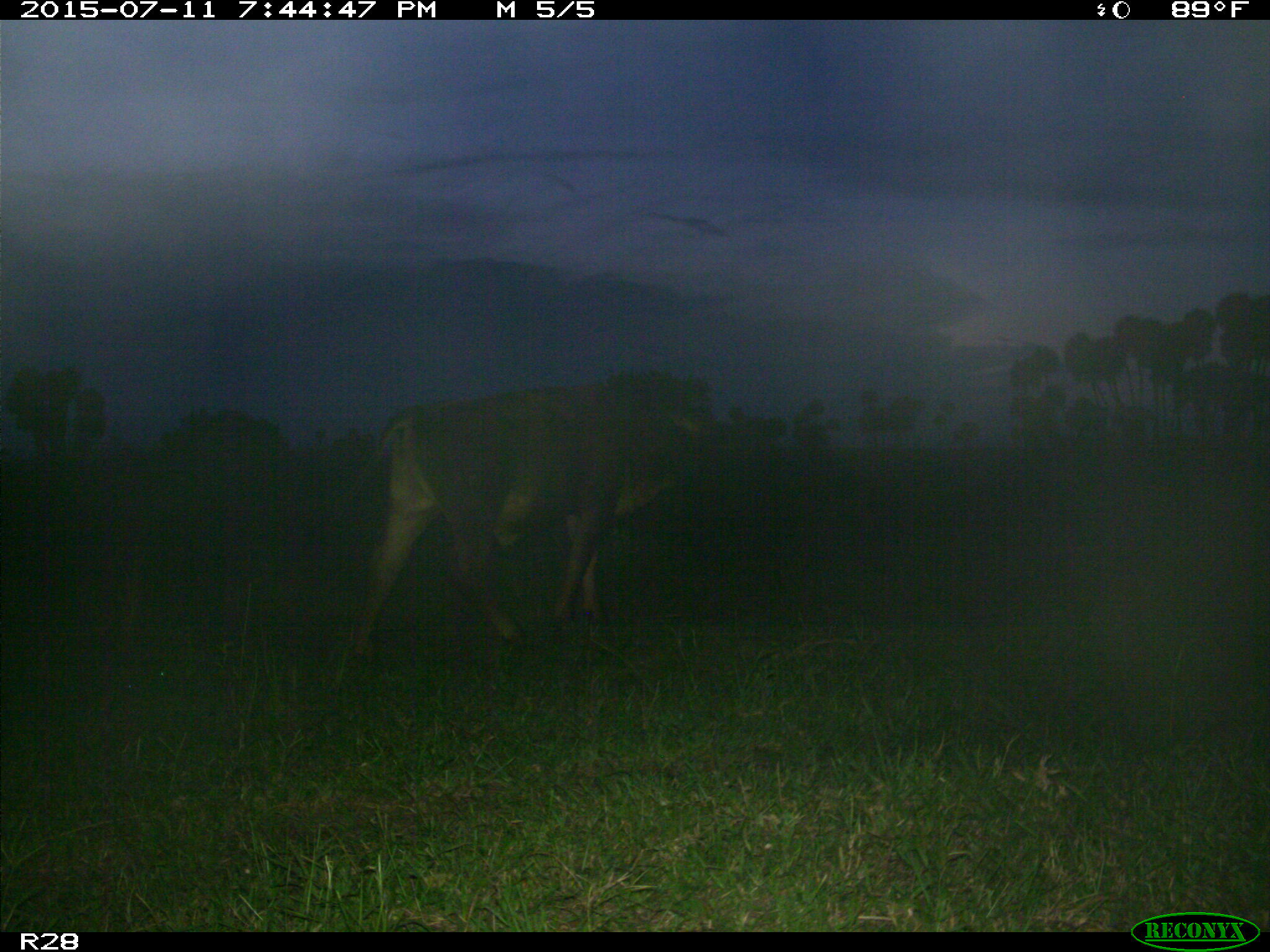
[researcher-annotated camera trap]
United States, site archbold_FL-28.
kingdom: Animalia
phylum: Chordata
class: Mammalia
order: Artiodactyla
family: Bovidae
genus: Bos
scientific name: Bos taurus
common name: domestic cow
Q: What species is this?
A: Bos taurus (domestic cow).